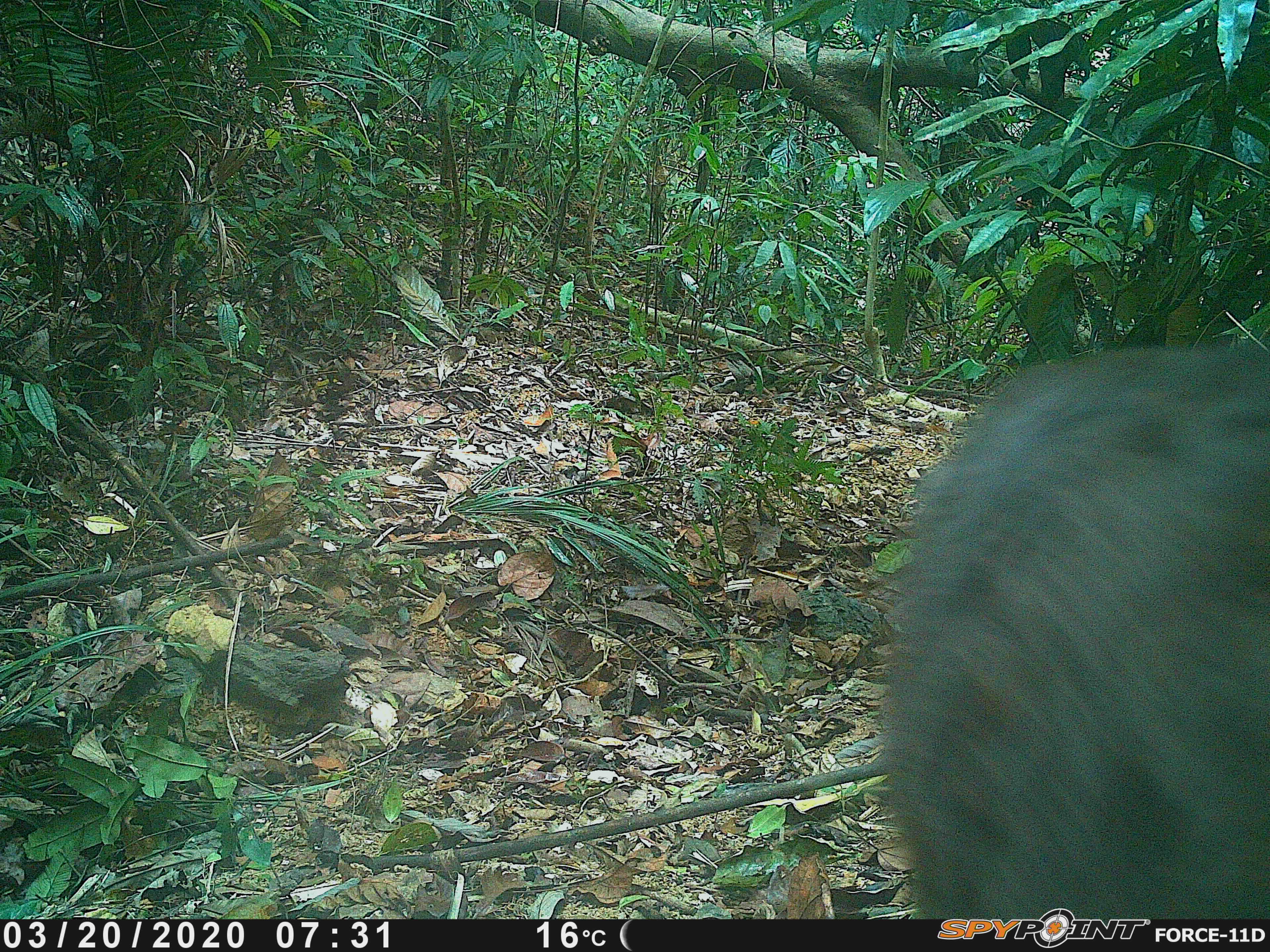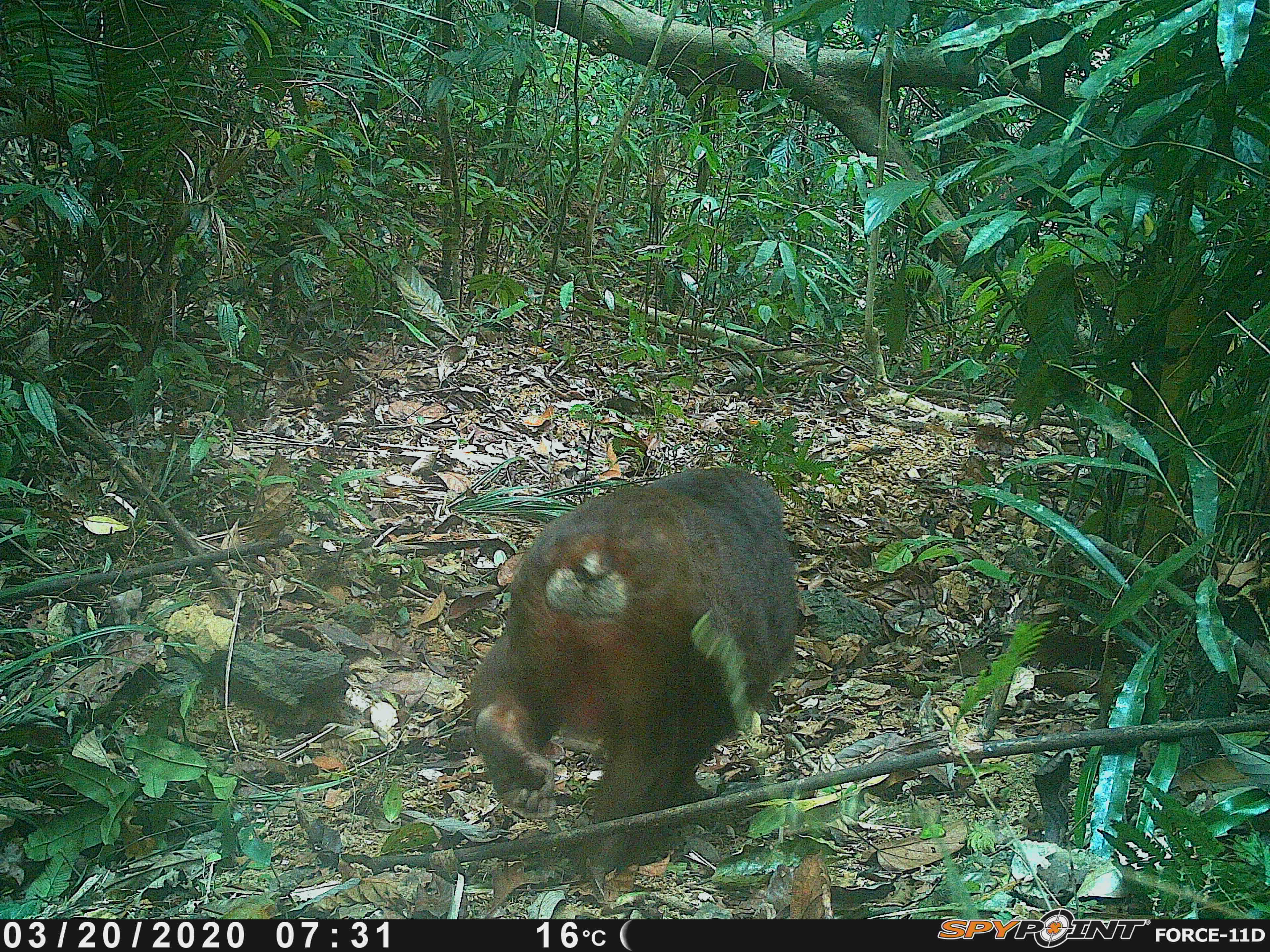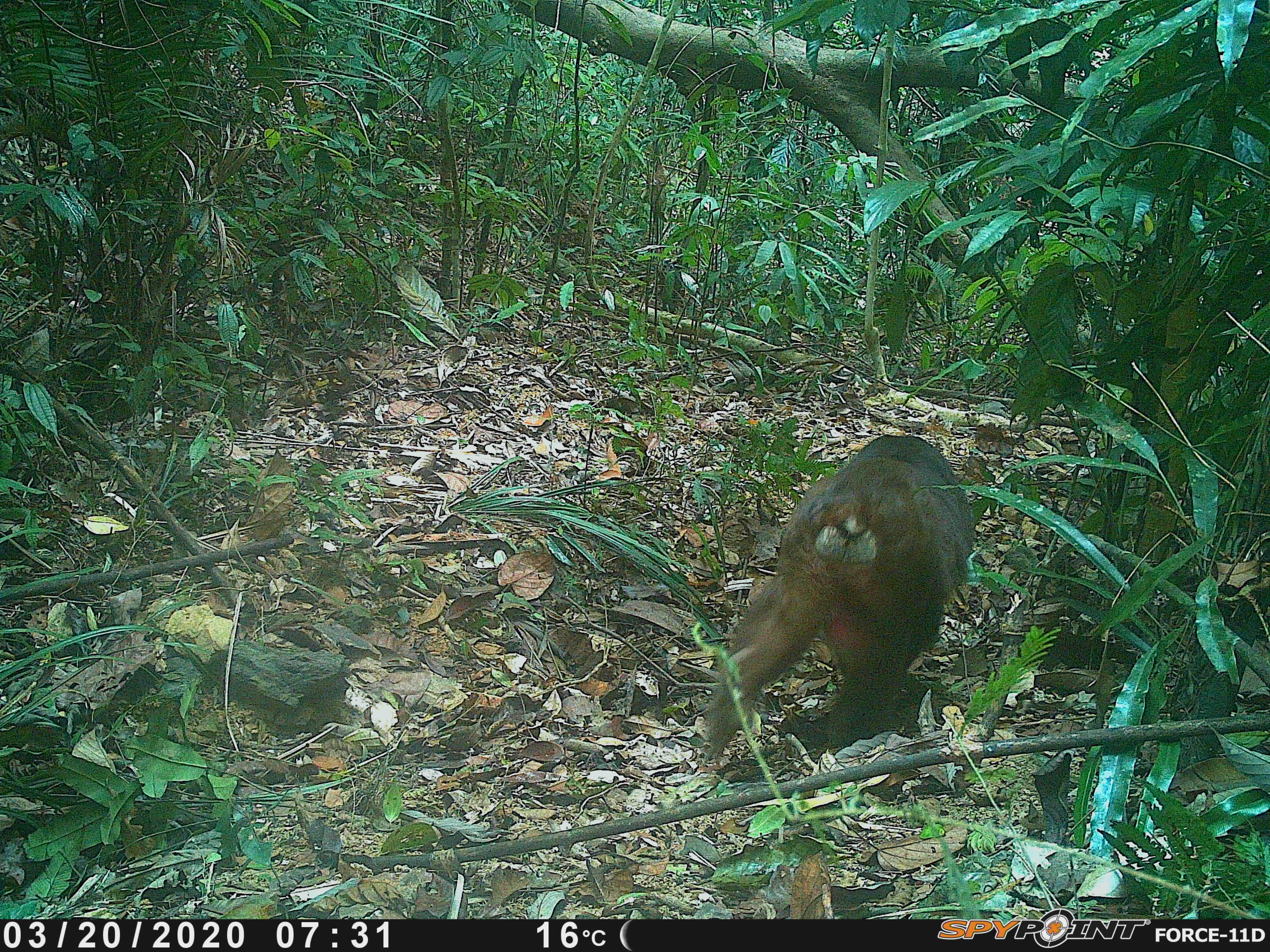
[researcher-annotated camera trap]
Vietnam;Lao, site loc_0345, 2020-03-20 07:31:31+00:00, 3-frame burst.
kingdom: Animalia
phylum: Chordata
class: Mammalia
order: Primates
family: Cercopithecidae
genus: Macaca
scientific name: Macaca arctoides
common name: stump-tailed macaque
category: stump tailed macaque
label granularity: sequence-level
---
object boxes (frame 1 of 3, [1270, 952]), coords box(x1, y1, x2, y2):
stump tailed macaque: box(872, 340, 1268, 919)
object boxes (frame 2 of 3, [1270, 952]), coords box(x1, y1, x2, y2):
stump tailed macaque: box(461, 465, 800, 877)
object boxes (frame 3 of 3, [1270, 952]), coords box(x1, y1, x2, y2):
stump tailed macaque: box(702, 435, 974, 762)